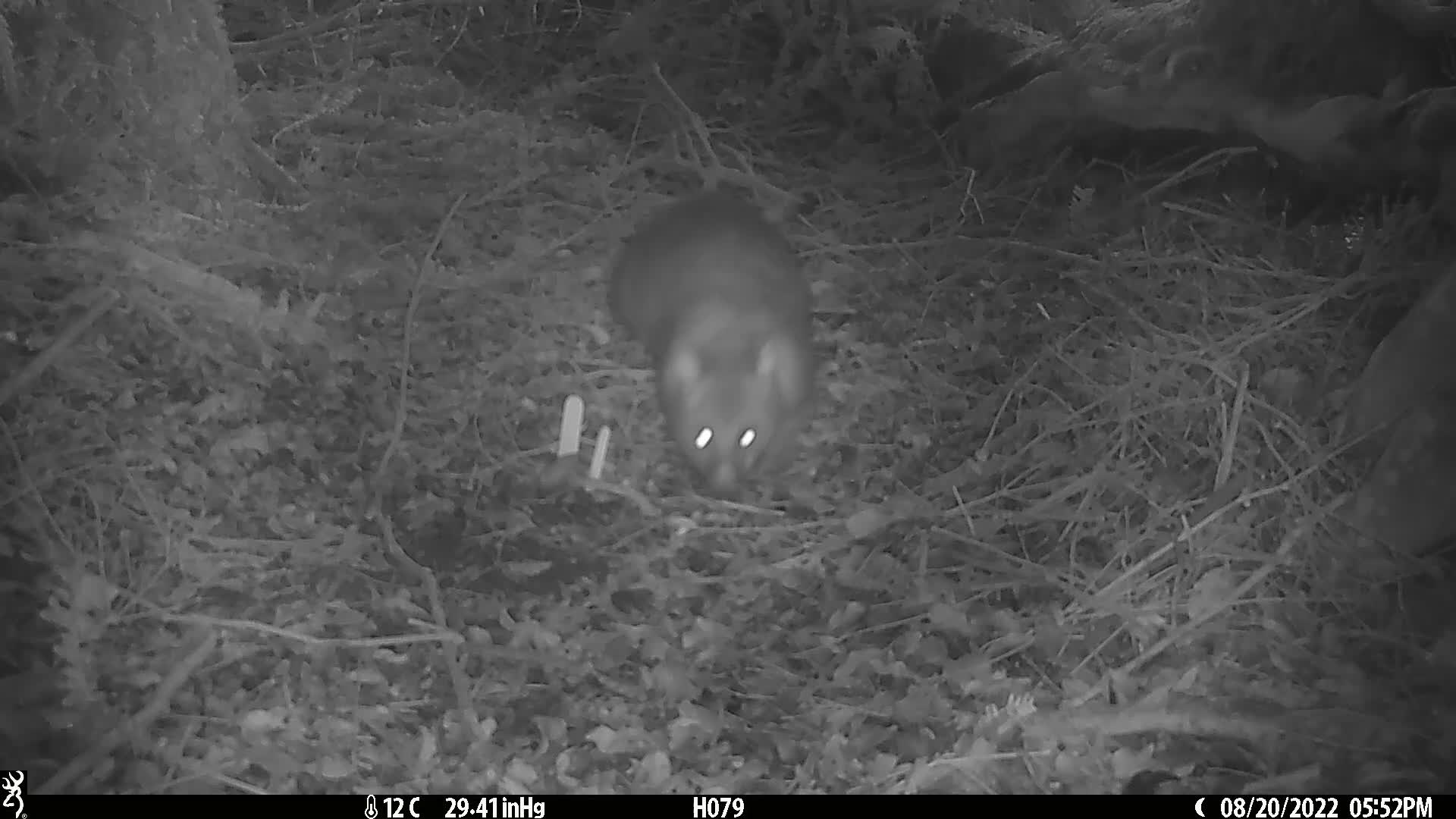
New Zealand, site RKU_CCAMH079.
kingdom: Animalia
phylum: Chordata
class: Mammalia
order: Diprotodontia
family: Phalangeridae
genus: Trichosurus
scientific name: Trichosurus vulpecula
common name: common brushtail possum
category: possum